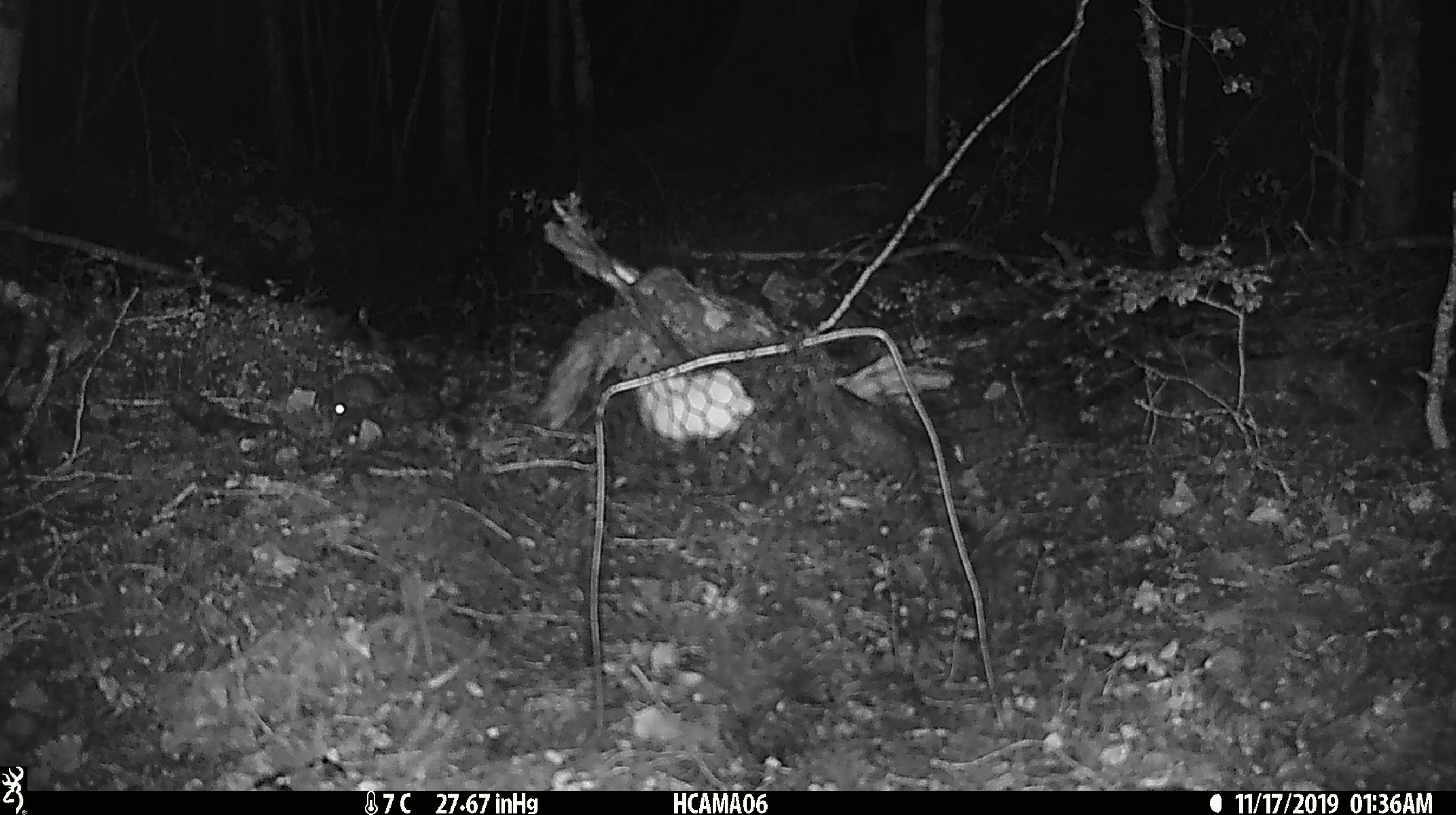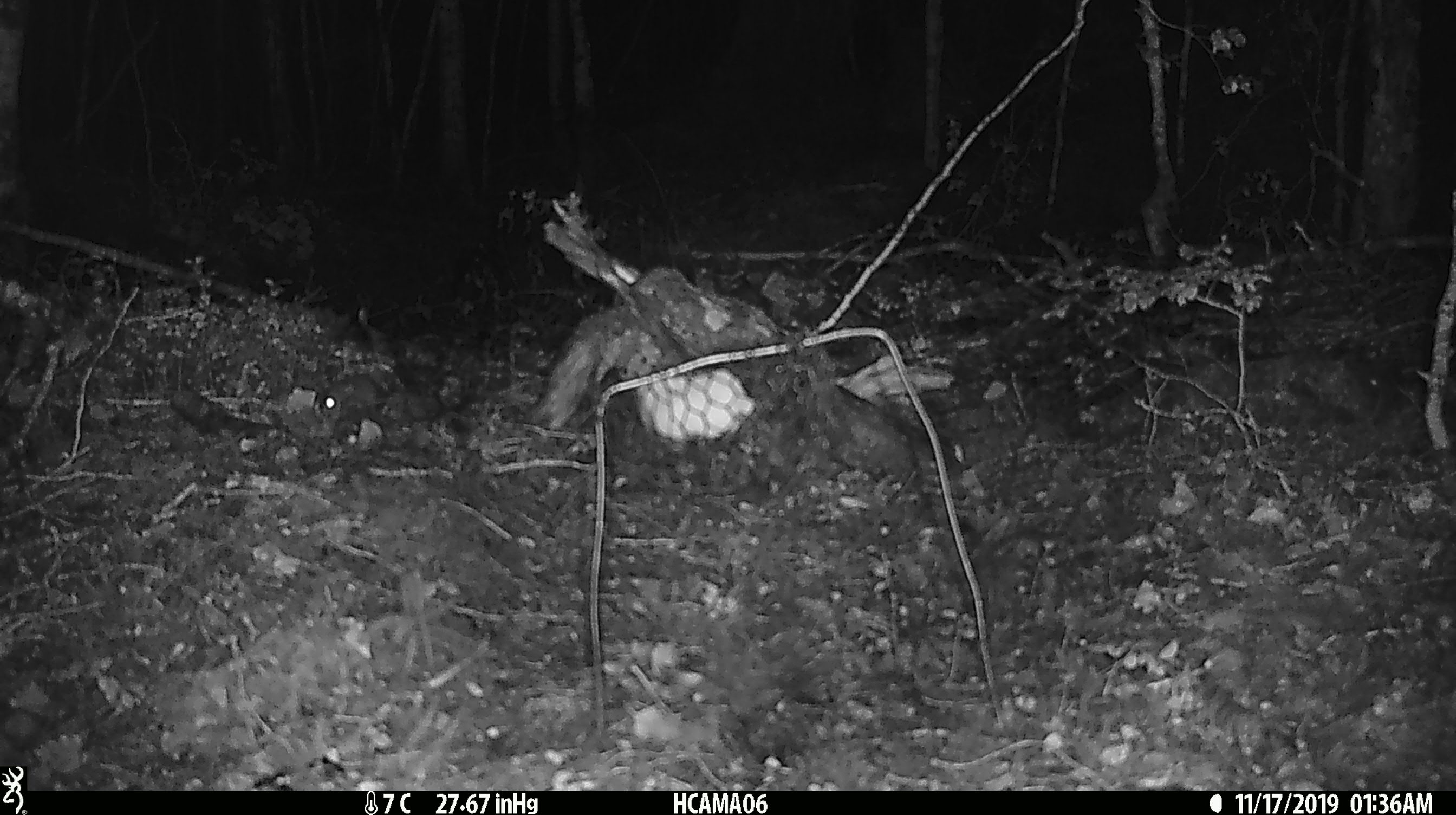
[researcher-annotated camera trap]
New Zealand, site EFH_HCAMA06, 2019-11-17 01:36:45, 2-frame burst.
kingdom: Animalia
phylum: Chordata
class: Mammalia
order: Rodentia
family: Muridae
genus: Mus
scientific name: Mus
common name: mouse